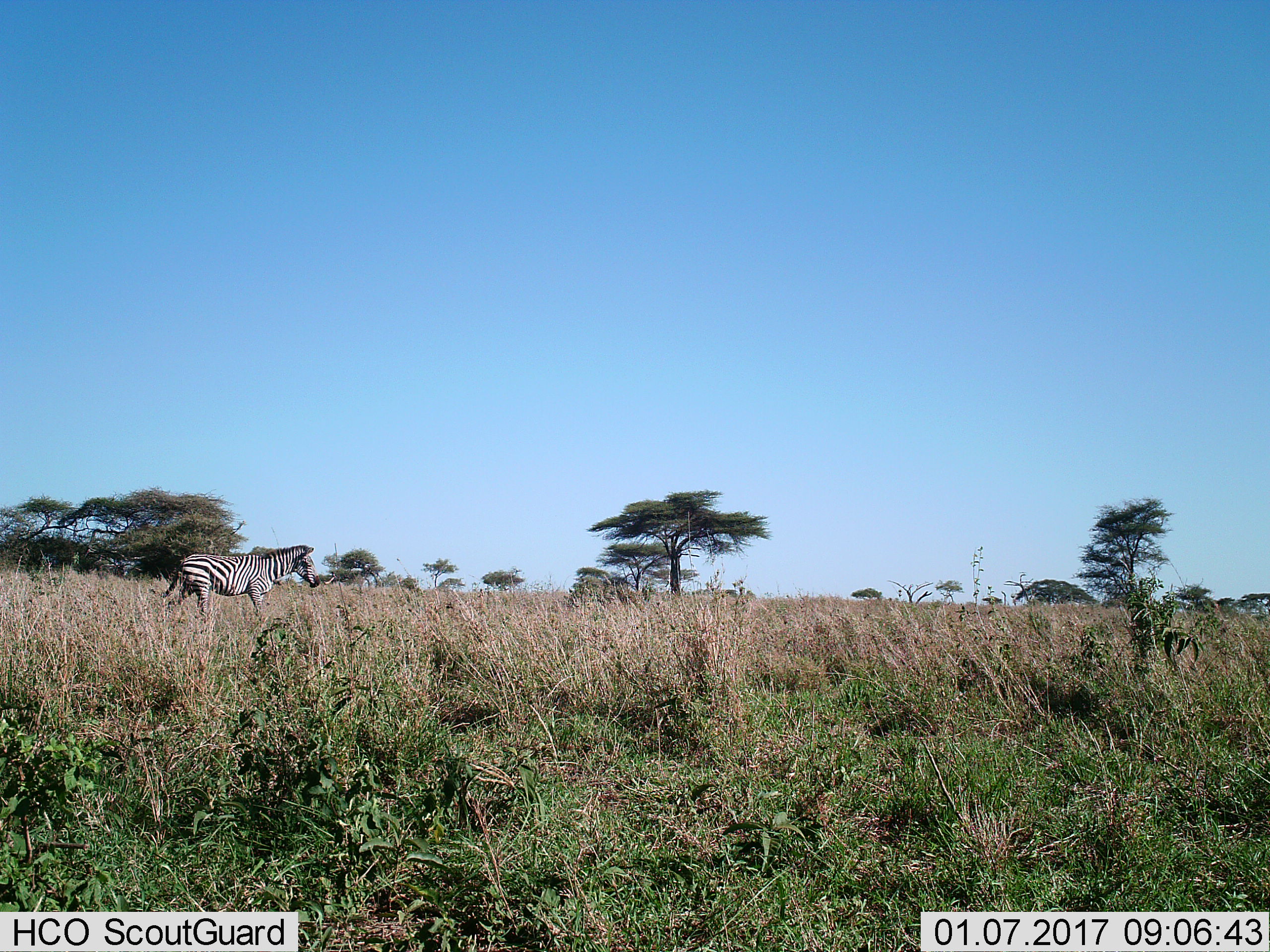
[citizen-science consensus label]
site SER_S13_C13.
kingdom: Animalia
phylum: Chordata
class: Mammalia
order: Perissodactyla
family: Equidae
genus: Equus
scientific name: Equus quagga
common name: plains zebra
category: zebraplains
Zebraplains (plains zebra) (Equus quagga), count 1. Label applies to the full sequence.